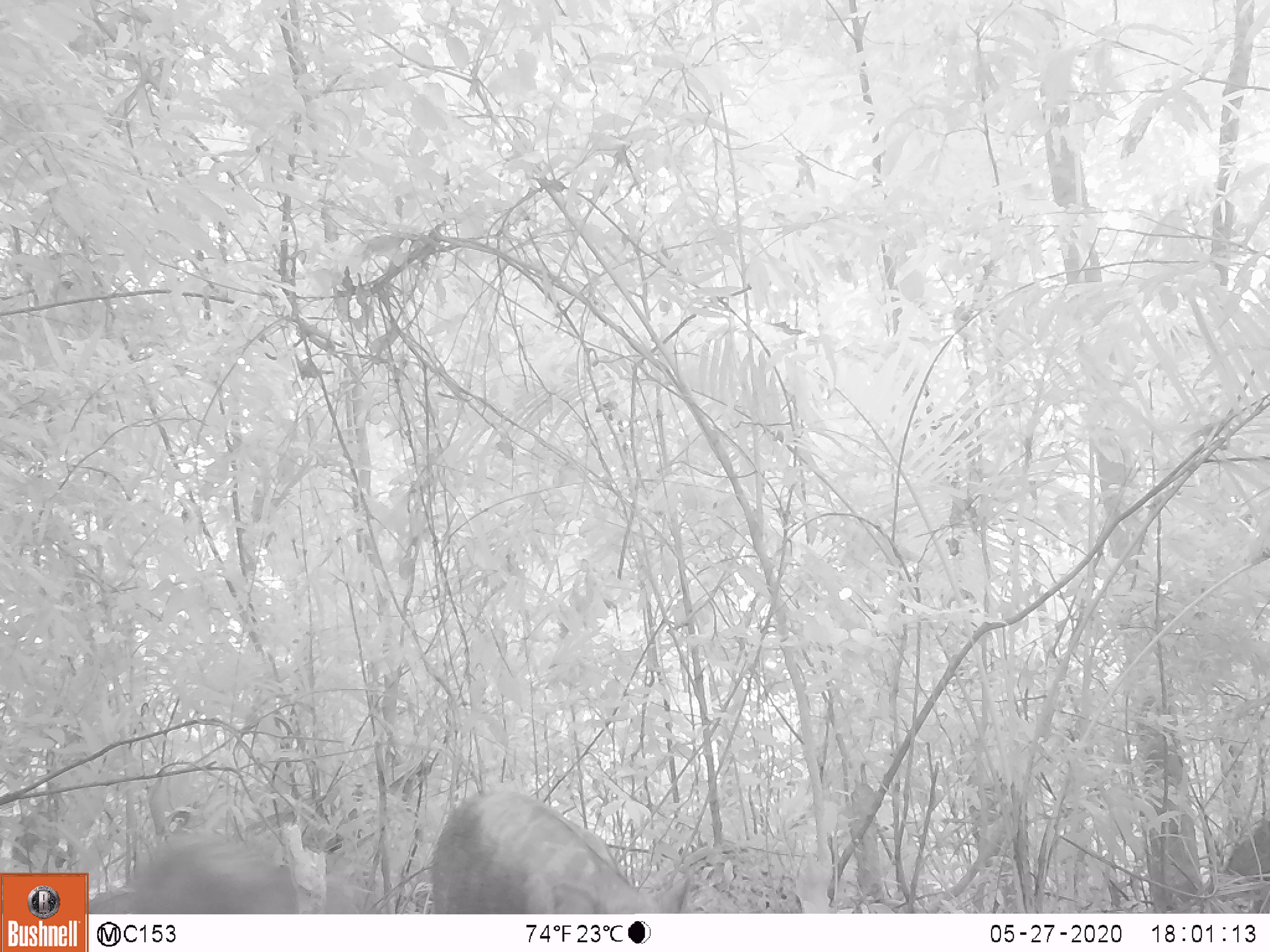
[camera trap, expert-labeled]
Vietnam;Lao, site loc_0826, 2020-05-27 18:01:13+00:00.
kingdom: Animalia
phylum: Chordata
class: Mammalia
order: Artiodactyla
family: Suidae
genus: Sus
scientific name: Sus scrofa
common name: eurasian wild pig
Eurasian wild pig (Sus scrofa). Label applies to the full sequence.